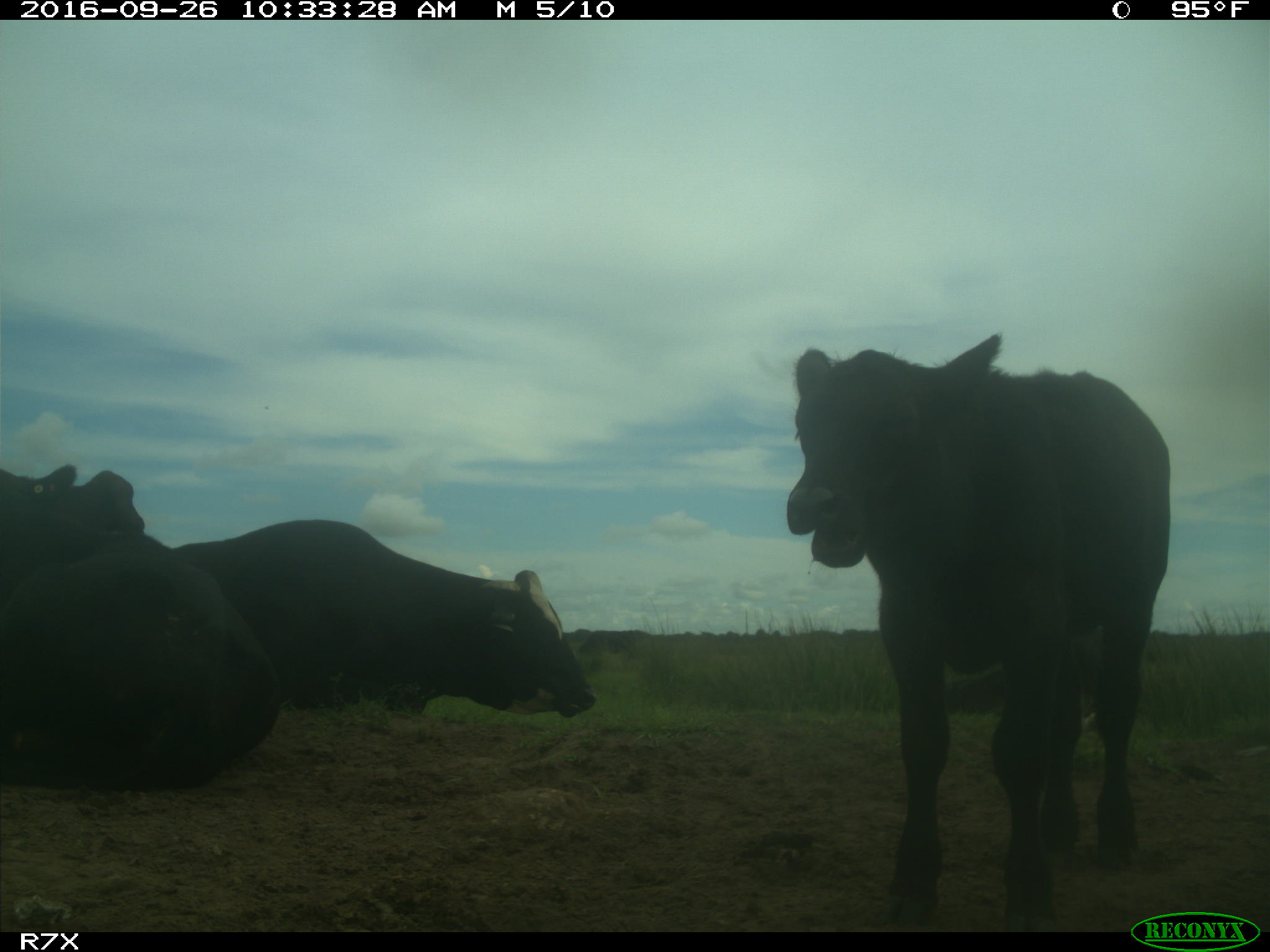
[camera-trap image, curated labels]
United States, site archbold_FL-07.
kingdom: Animalia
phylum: Chordata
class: Mammalia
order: Artiodactyla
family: Bovidae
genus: Bos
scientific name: Bos taurus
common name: domestic cow